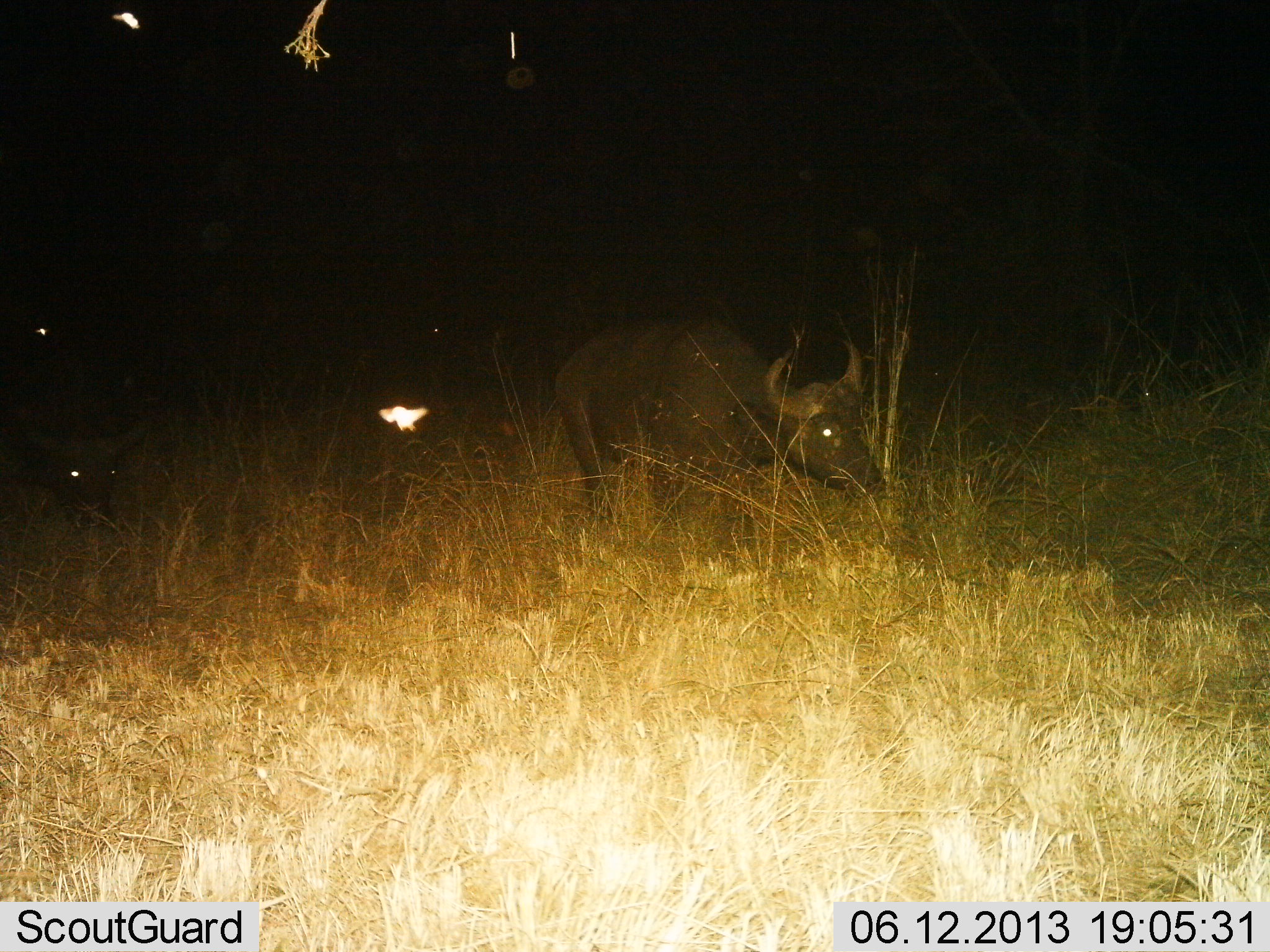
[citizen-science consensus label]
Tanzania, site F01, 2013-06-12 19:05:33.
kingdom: Animalia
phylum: Chordata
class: Mammalia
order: Artiodactyla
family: Bovidae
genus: Syncerus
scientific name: Syncerus caffer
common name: cape buffalo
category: buffalo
Buffalo (cape buffalo) (Syncerus caffer), count 1. Behavior (volunteer vote fractions): standing 40%, resting 0%, moving 30%, interacting 0%. Young present (vote fraction): 10%. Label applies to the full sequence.